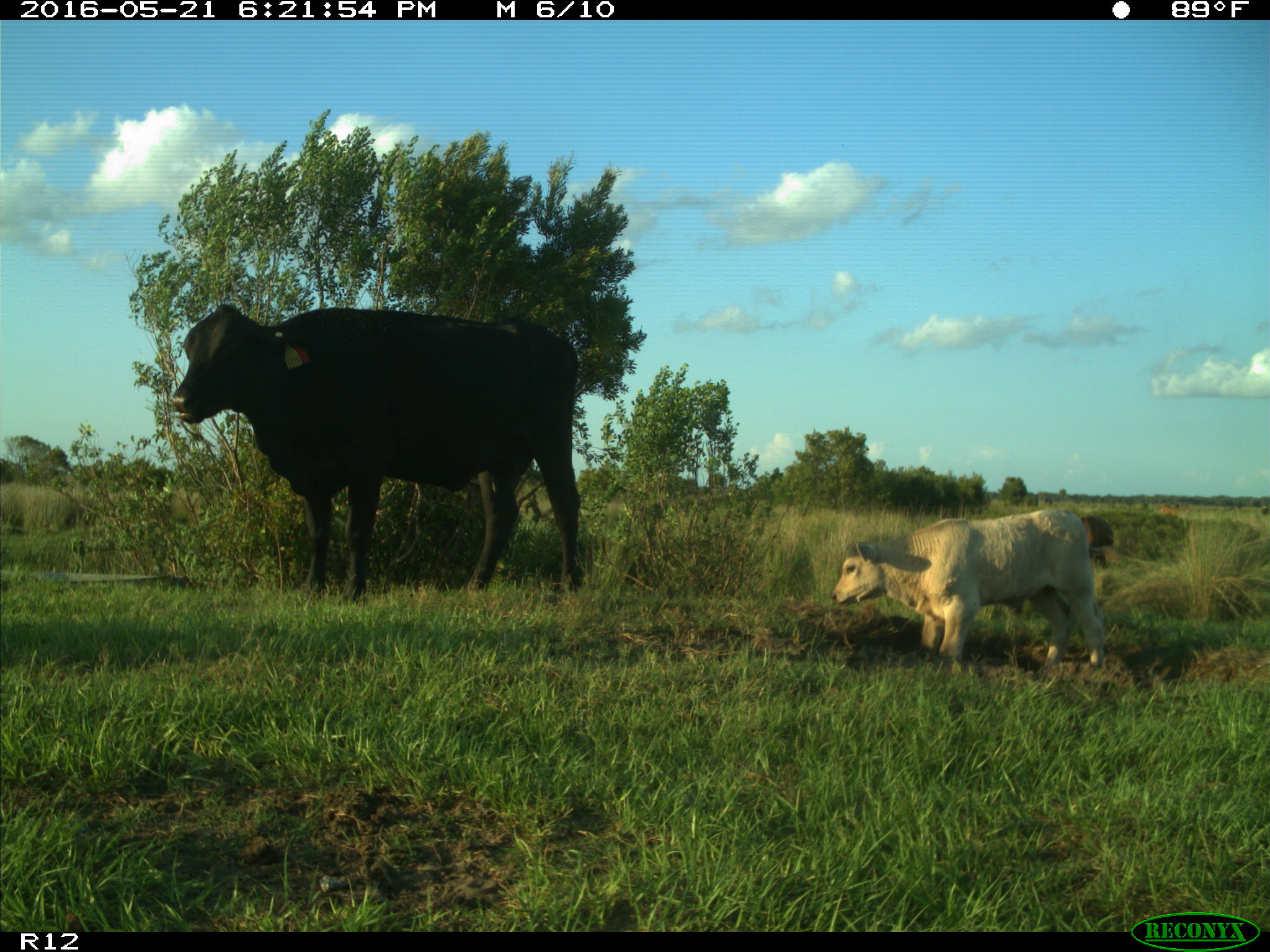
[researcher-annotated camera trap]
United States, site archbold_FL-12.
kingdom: Animalia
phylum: Chordata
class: Mammalia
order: Artiodactyla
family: Bovidae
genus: Bos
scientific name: Bos taurus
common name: domestic cow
Bos taurus (domestic cow).